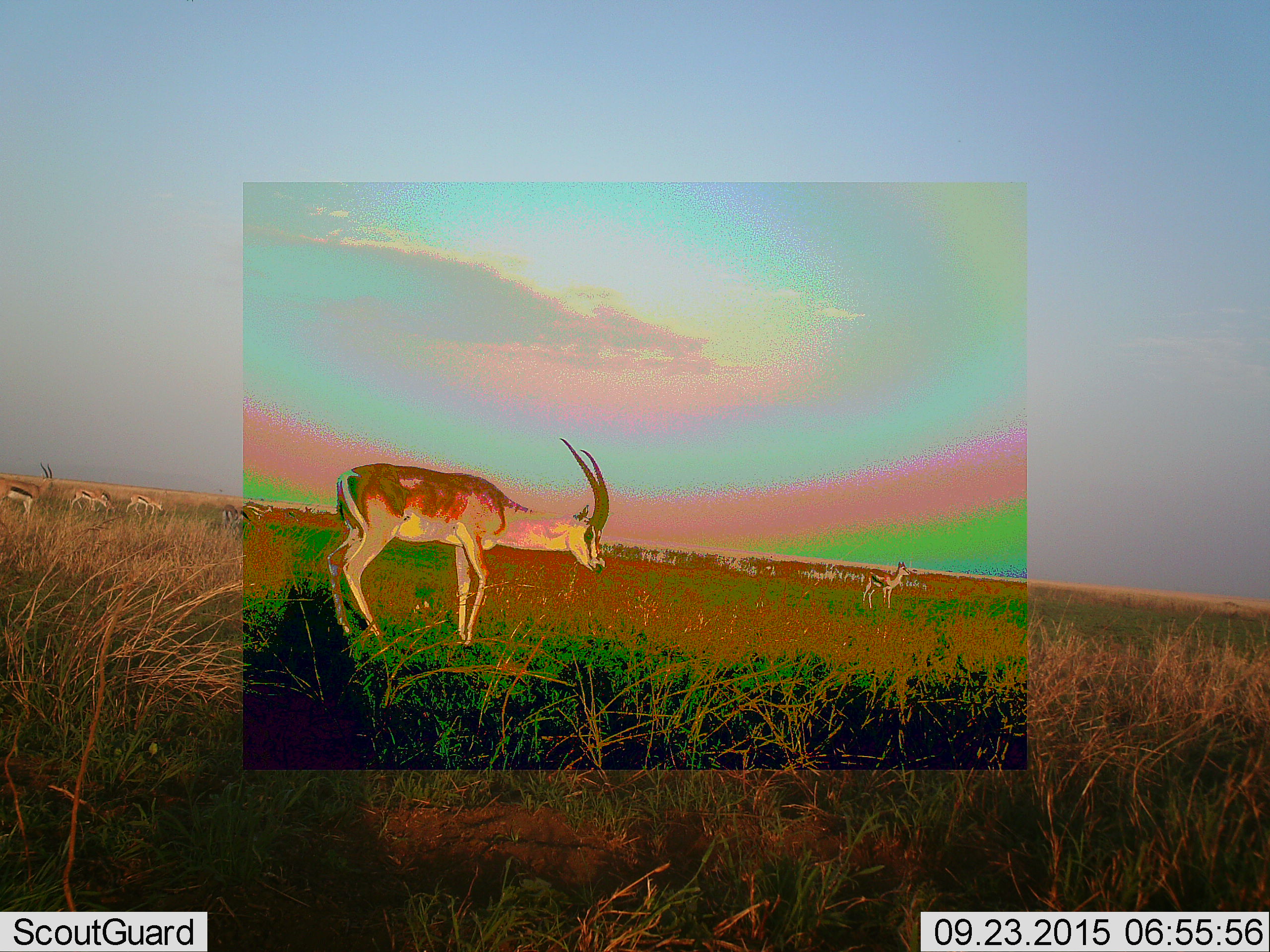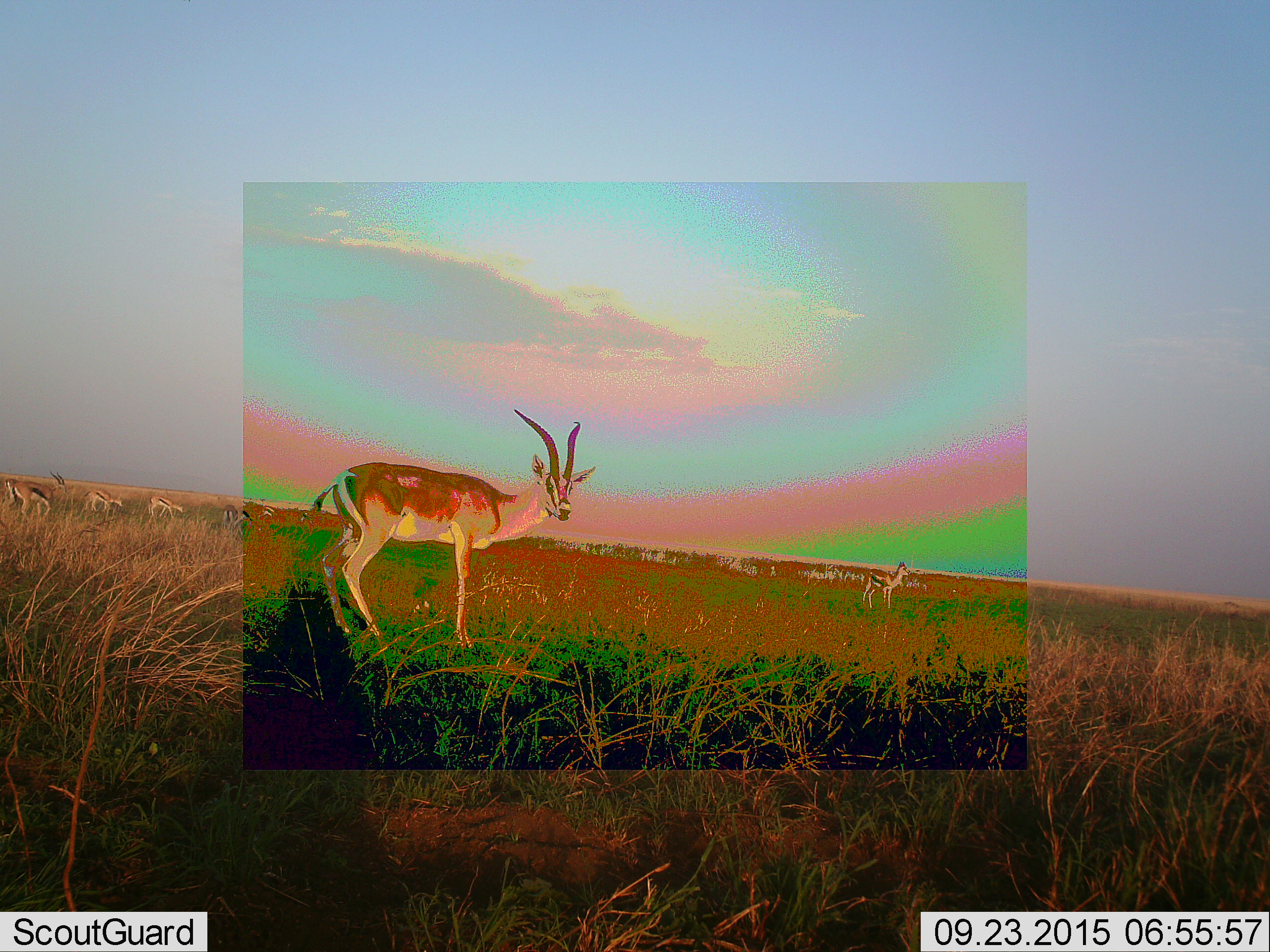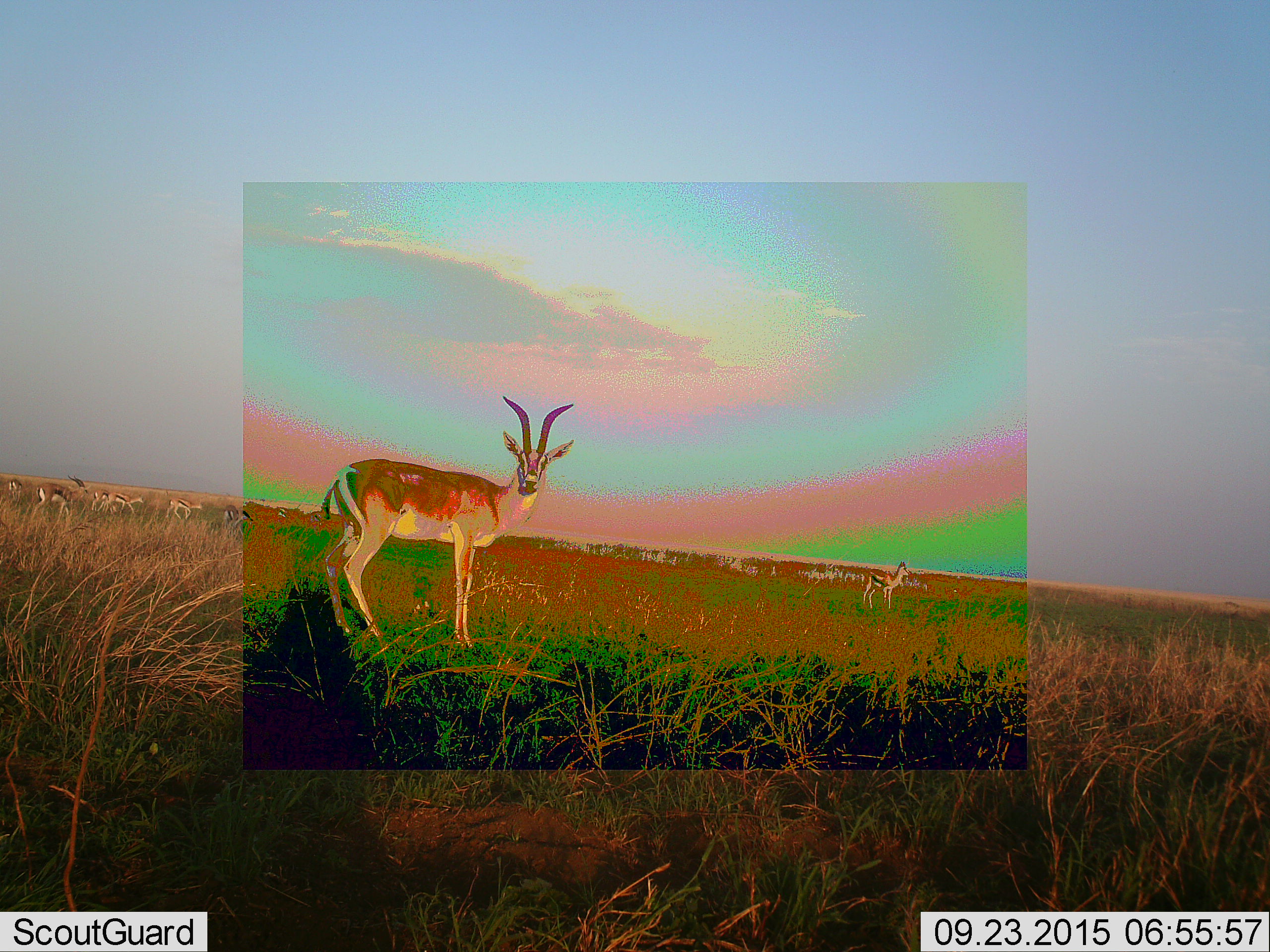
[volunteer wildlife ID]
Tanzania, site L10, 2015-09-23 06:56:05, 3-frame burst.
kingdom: Animalia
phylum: Chordata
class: Mammalia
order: Artiodactyla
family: Bovidae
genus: Nanger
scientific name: Nanger granti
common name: grant's gazelle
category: gazellegrants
Gazellegrants (grant's gazelle) (Nanger granti), count 1. Behavior (volunteer vote fractions): standing 100%, resting 0%, moving 17%, interacting 0%. Young present (vote fraction): 17%. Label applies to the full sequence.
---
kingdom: Animalia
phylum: Chordata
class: Mammalia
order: Artiodactyla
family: Bovidae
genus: Eudorcas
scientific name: Eudorcas thomsonii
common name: thomson's gazelle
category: gazellethomsons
Gazellethomsons (thomson's gazelle) (Eudorcas thomsonii), count 7. Behavior (volunteer vote fractions): standing 67%, resting 0%, moving 78%, interacting 0%. Young present (vote fraction): 0%. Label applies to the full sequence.